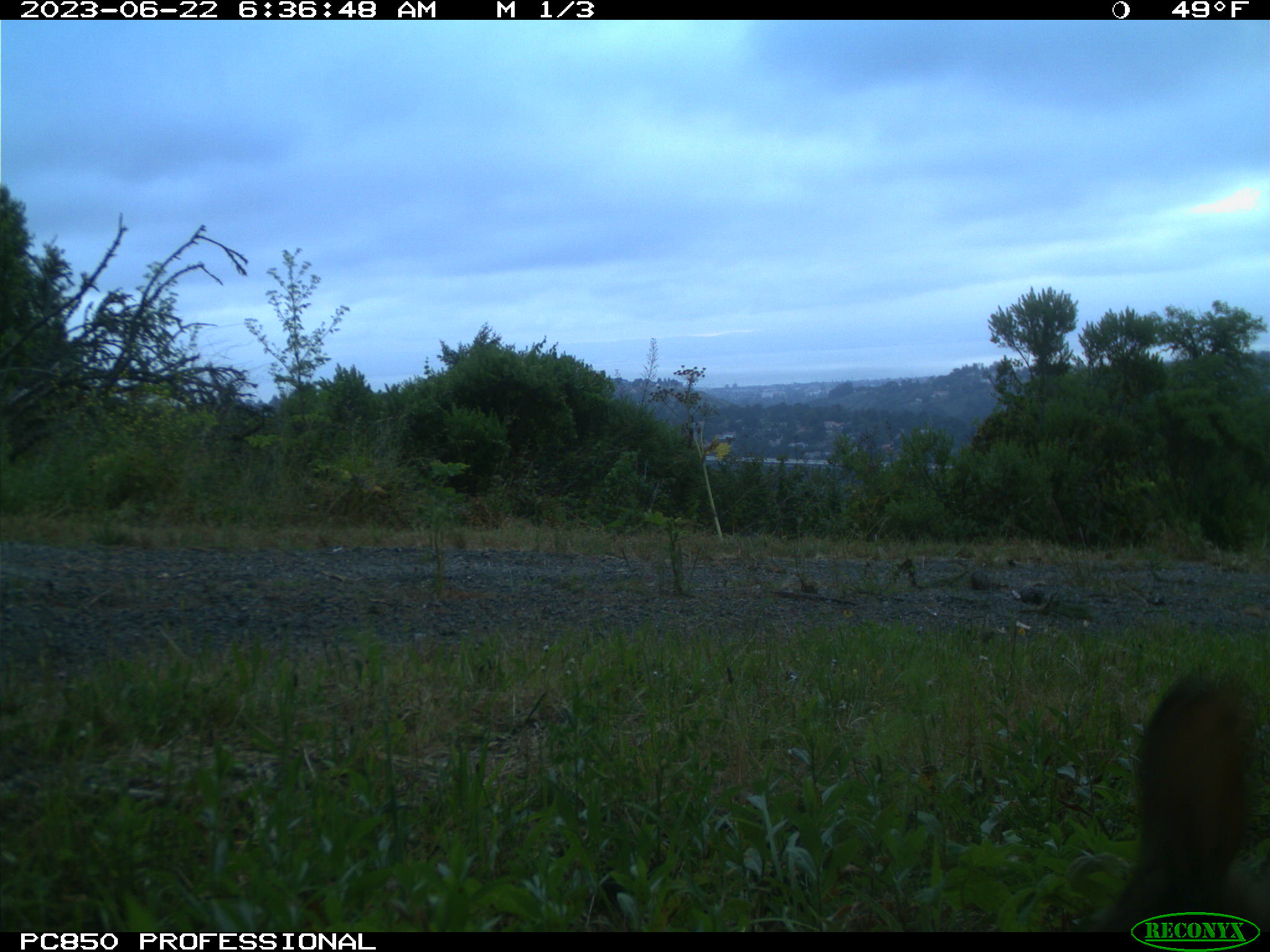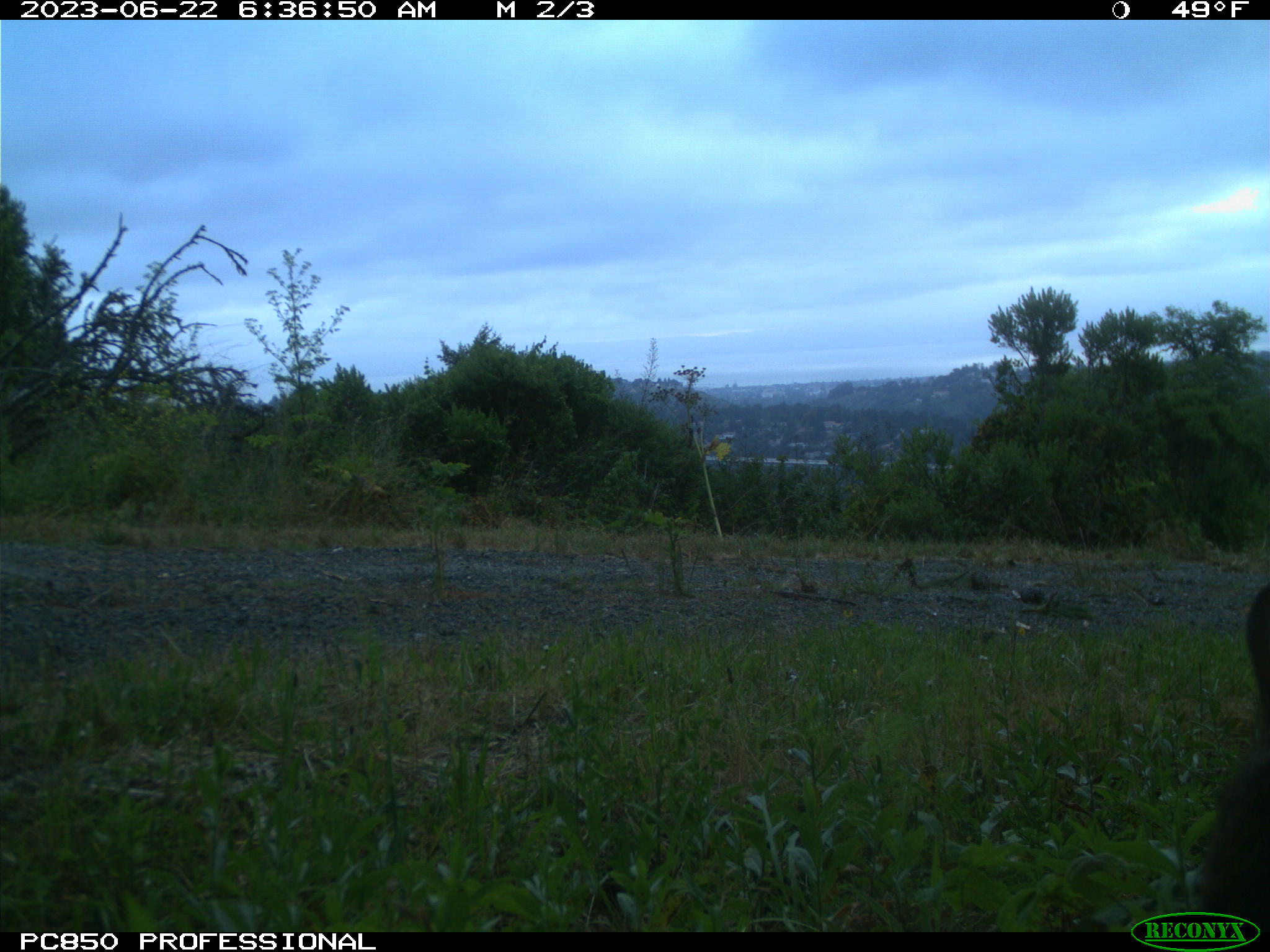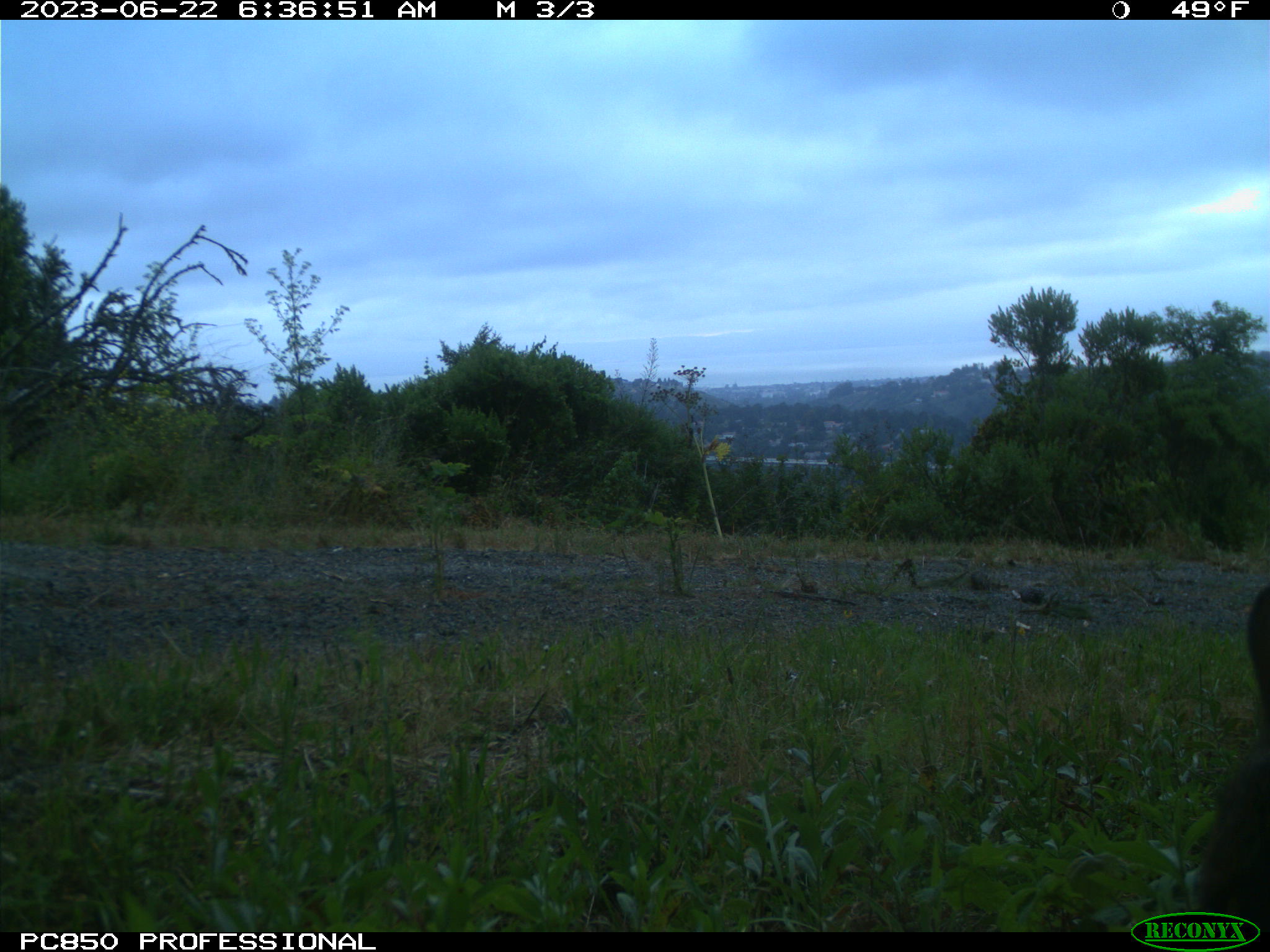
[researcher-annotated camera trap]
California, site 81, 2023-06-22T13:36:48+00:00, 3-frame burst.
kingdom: Animalia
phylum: Chordata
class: Mammalia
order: Lagomorpha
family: Leporidae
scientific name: Leporidae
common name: rabbit